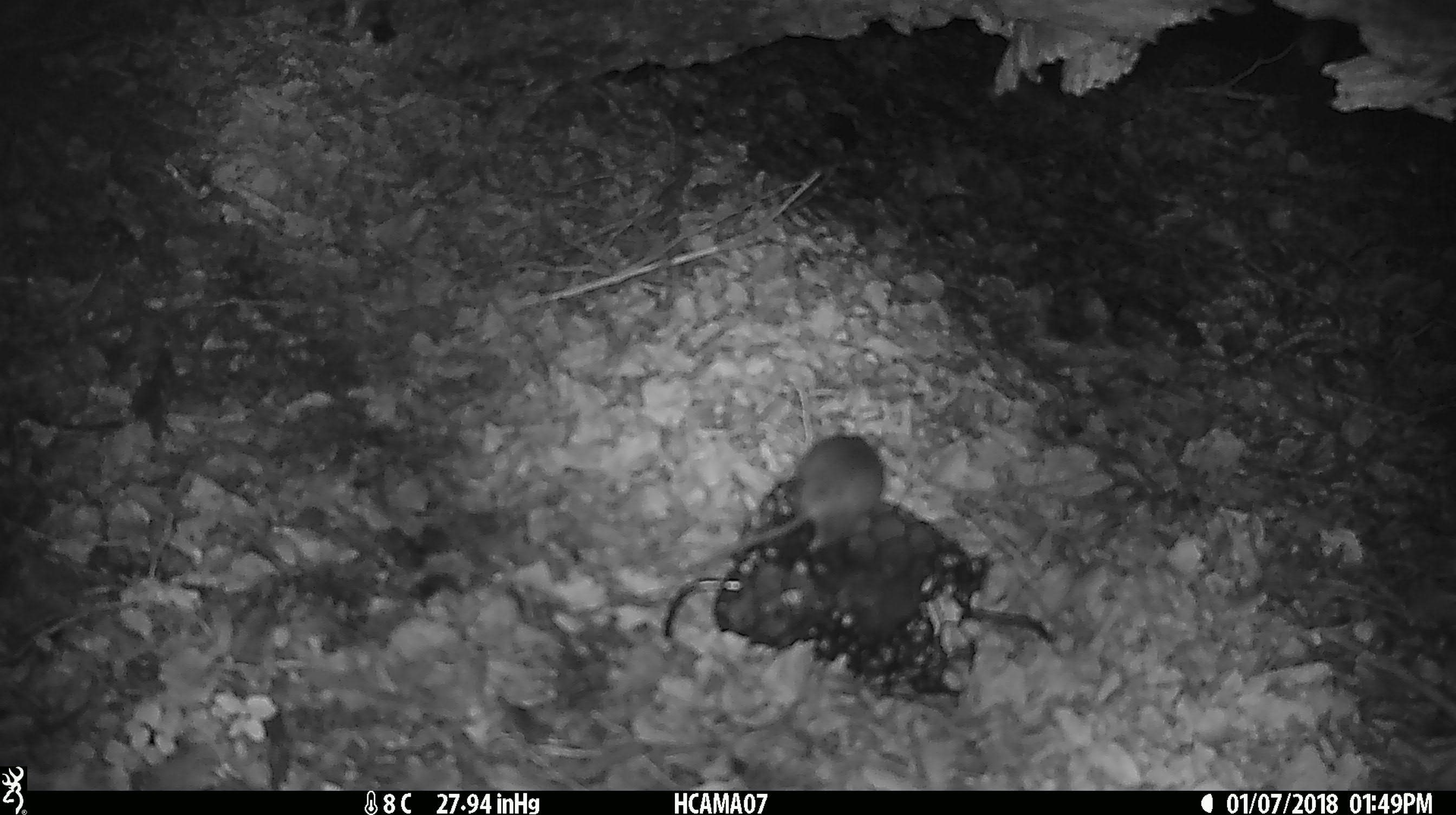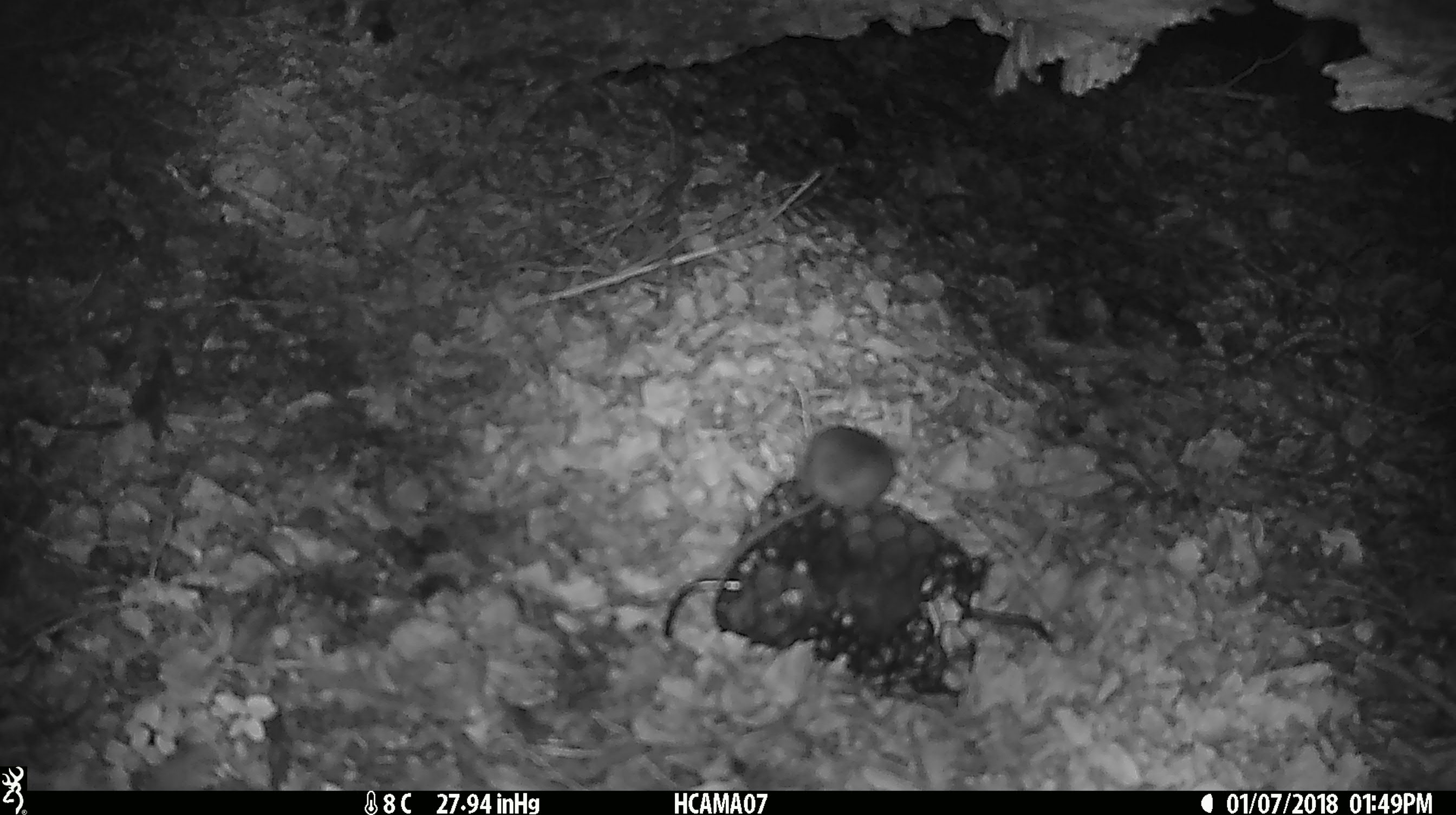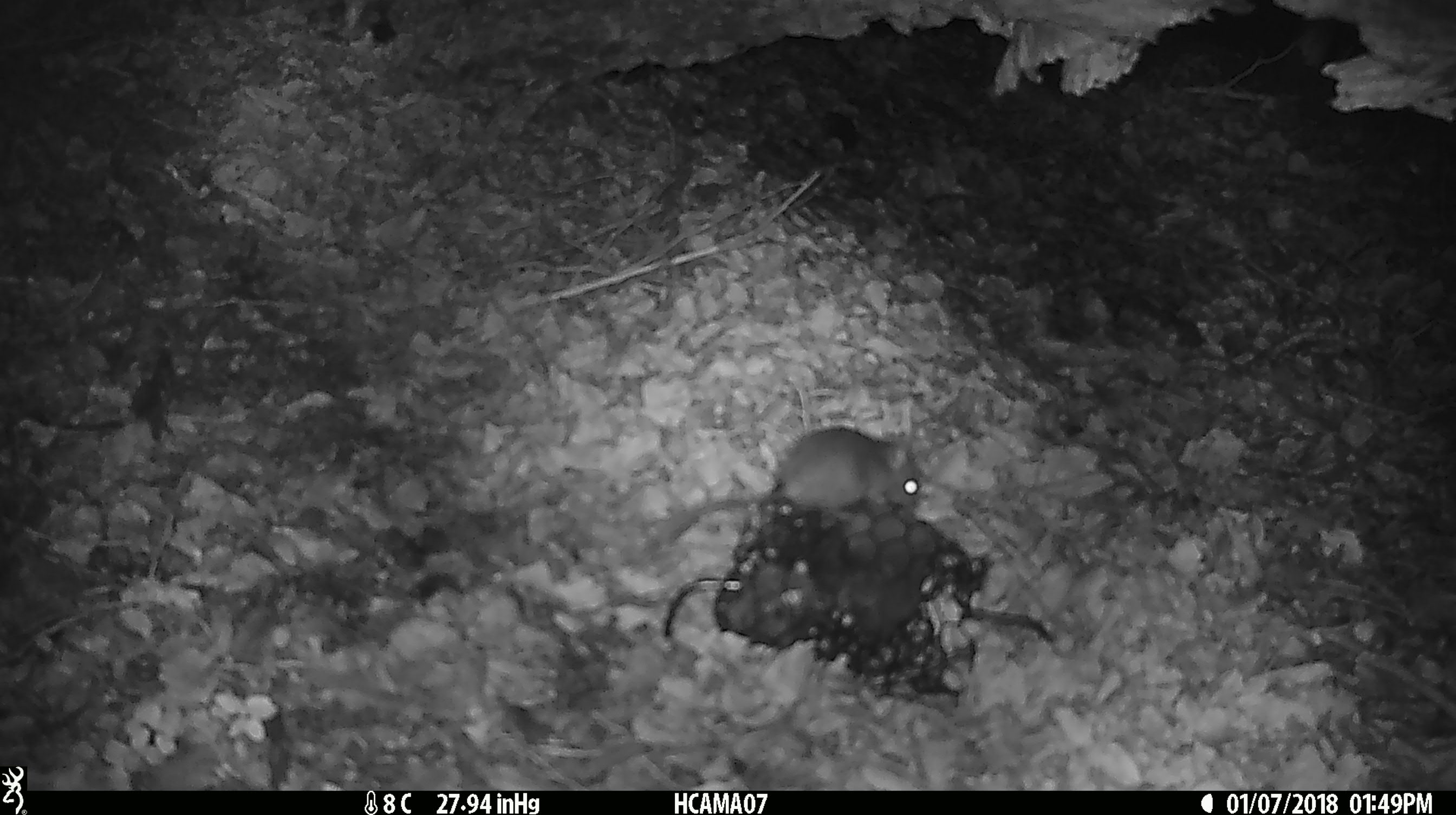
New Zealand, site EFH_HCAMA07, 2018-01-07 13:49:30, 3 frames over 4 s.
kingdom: Animalia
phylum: Chordata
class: Mammalia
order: Rodentia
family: Muridae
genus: Mus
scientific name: Mus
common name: mouse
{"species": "mouse (Mus)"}